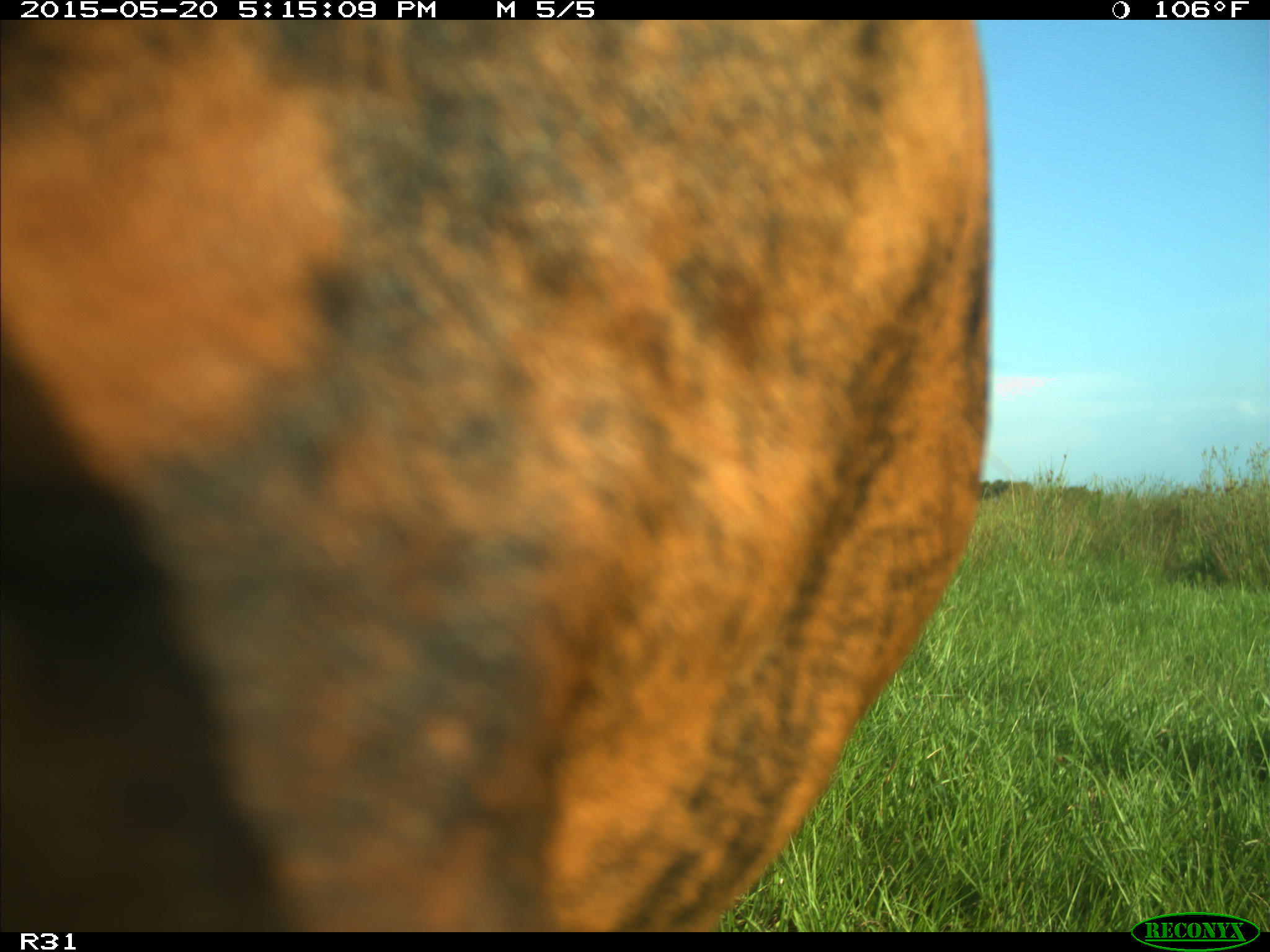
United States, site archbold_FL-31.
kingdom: Animalia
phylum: Chordata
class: Mammalia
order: Artiodactyla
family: Bovidae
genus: Bos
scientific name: Bos taurus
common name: domestic cow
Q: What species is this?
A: Bos taurus (domestic cow).